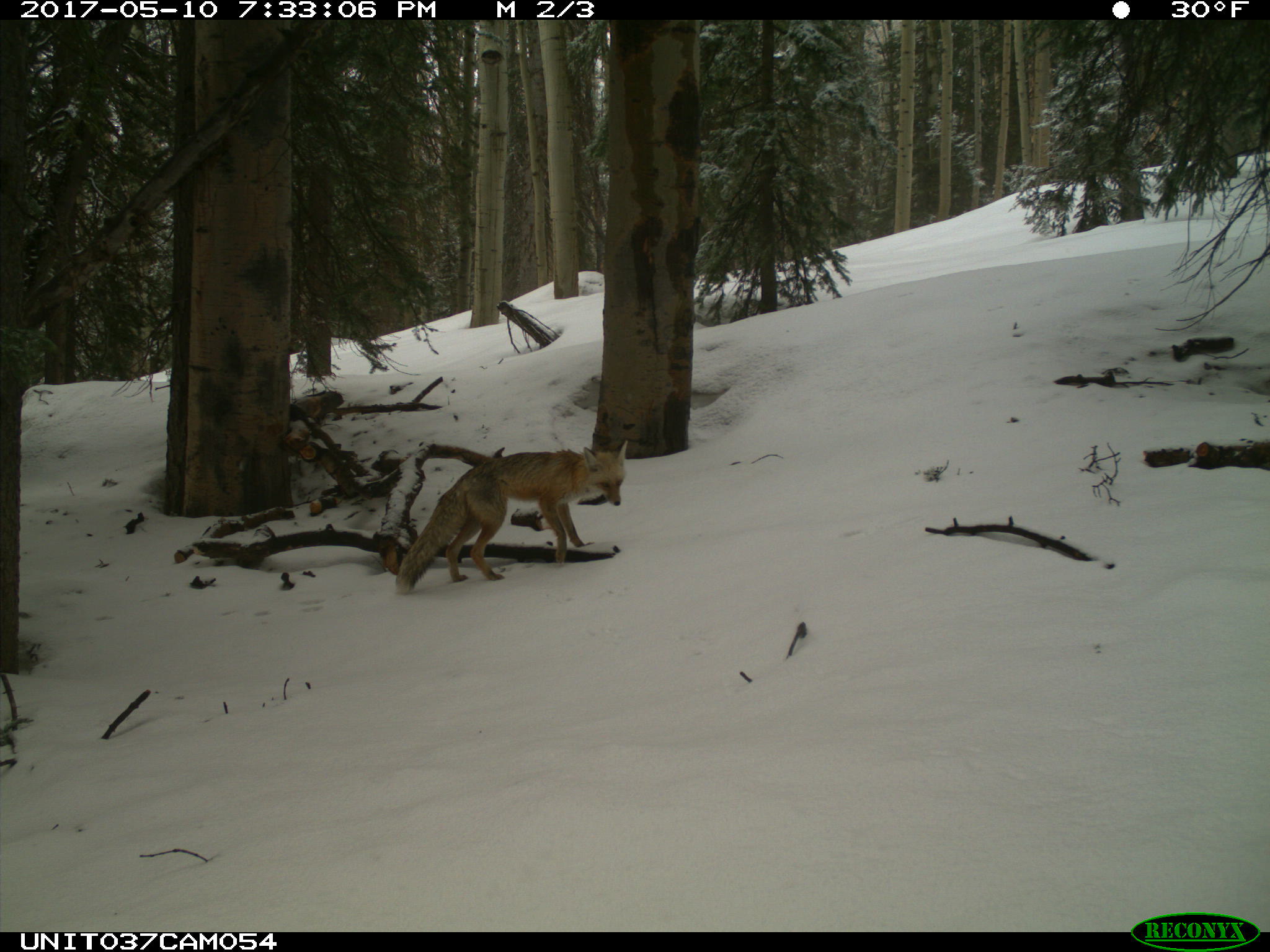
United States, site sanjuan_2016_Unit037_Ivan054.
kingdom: Animalia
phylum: Chordata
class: Mammalia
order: Carnivora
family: Canidae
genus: Vulpes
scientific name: Vulpes vulpes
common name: red fox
Vulpes vulpes (red fox).